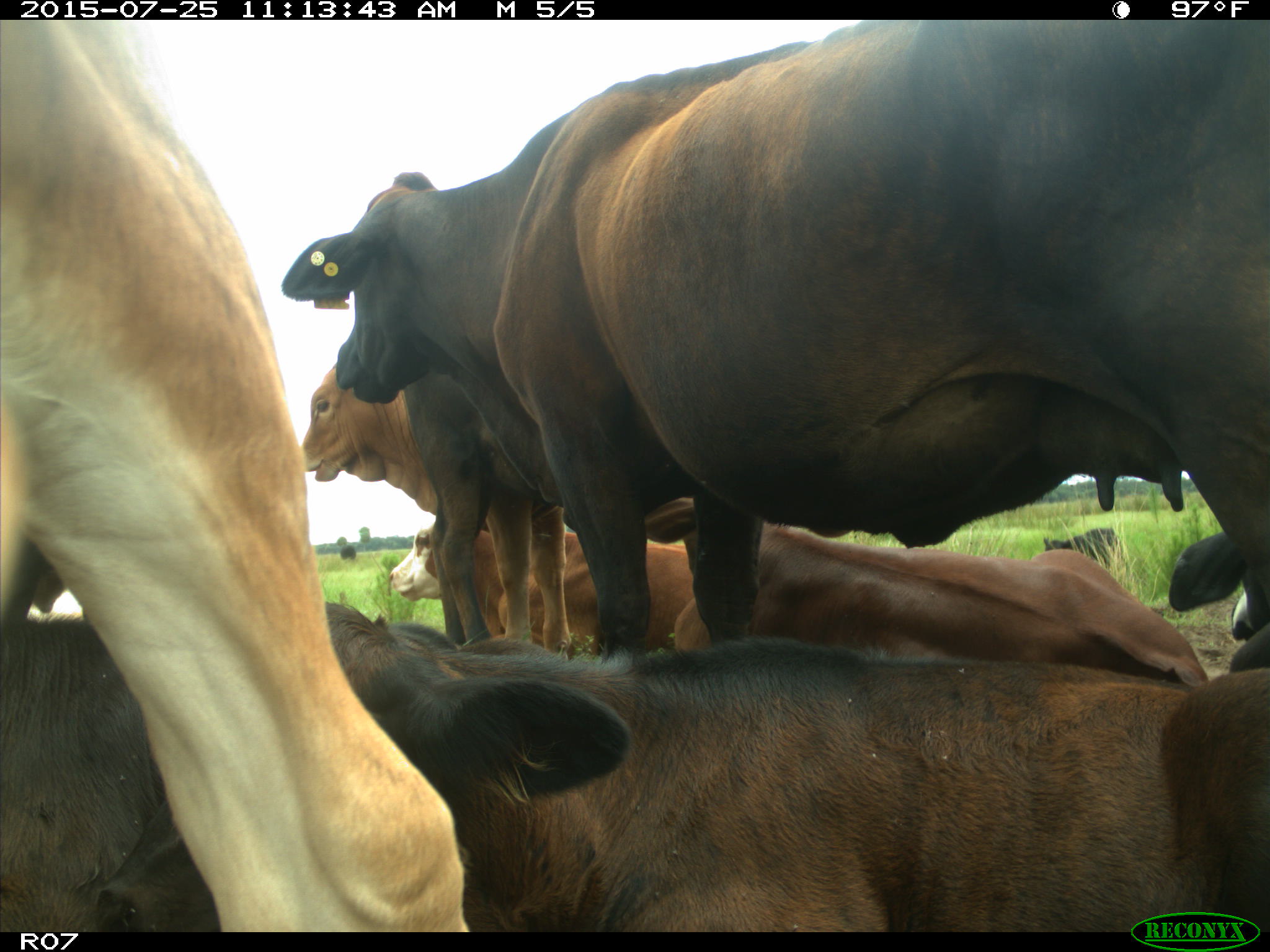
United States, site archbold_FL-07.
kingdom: Animalia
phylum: Chordata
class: Mammalia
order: Artiodactyla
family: Bovidae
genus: Bos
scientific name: Bos taurus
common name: domestic cow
Bos taurus (domestic cow).